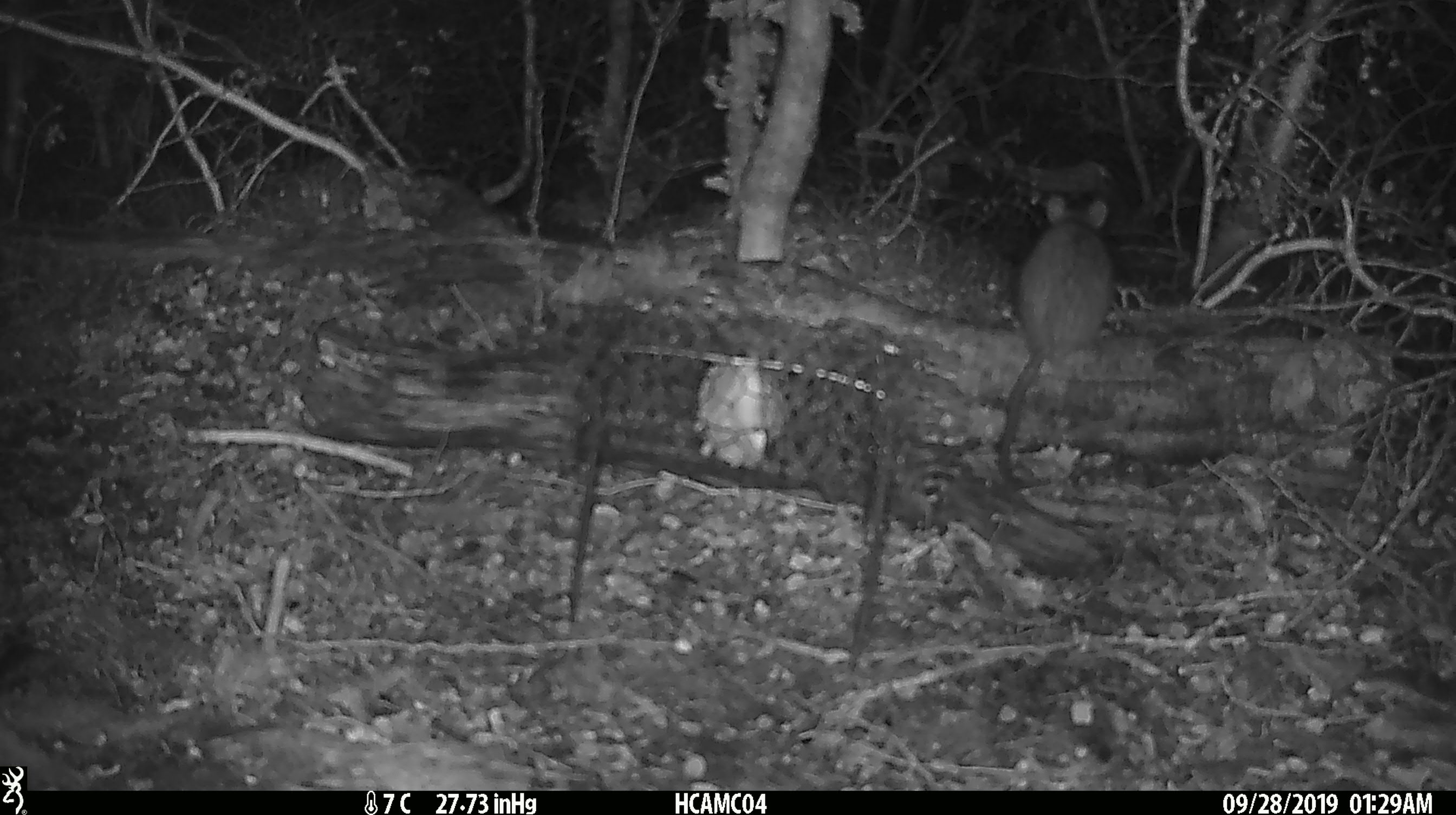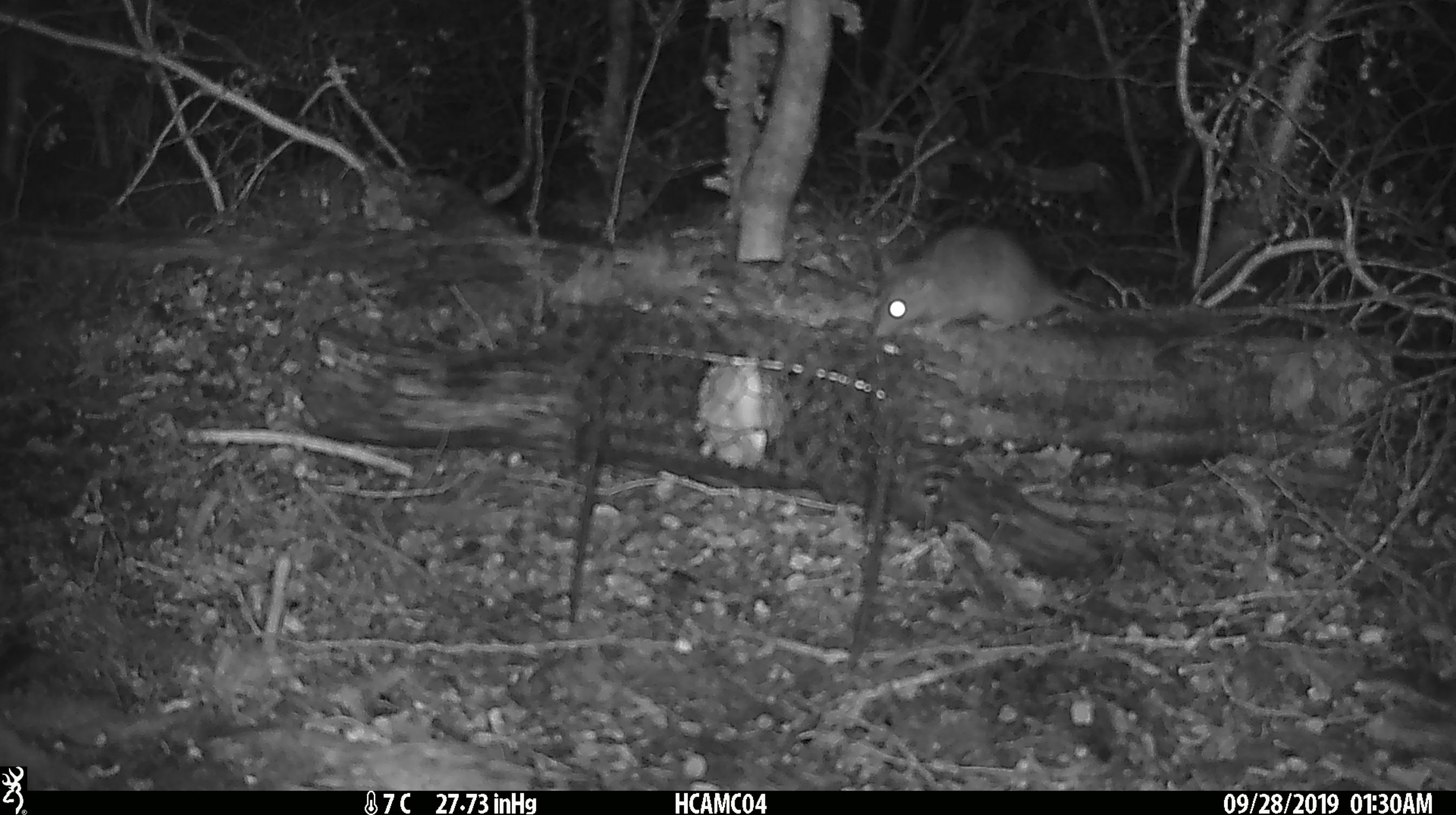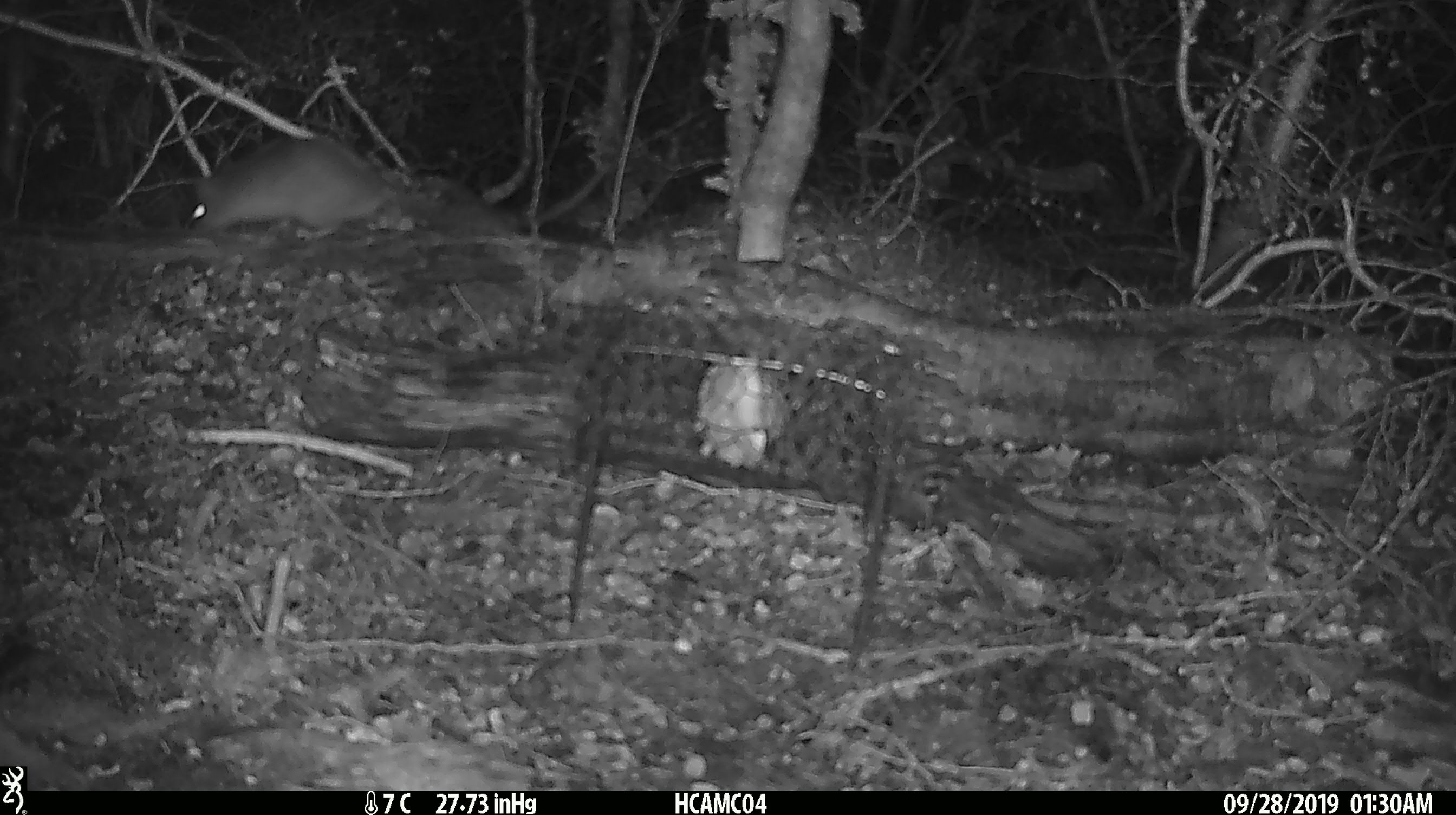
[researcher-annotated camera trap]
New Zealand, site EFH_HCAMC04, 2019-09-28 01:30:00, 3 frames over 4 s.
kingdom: Animalia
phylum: Chordata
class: Mammalia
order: Rodentia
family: Muridae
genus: Rattus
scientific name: Rattus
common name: rat